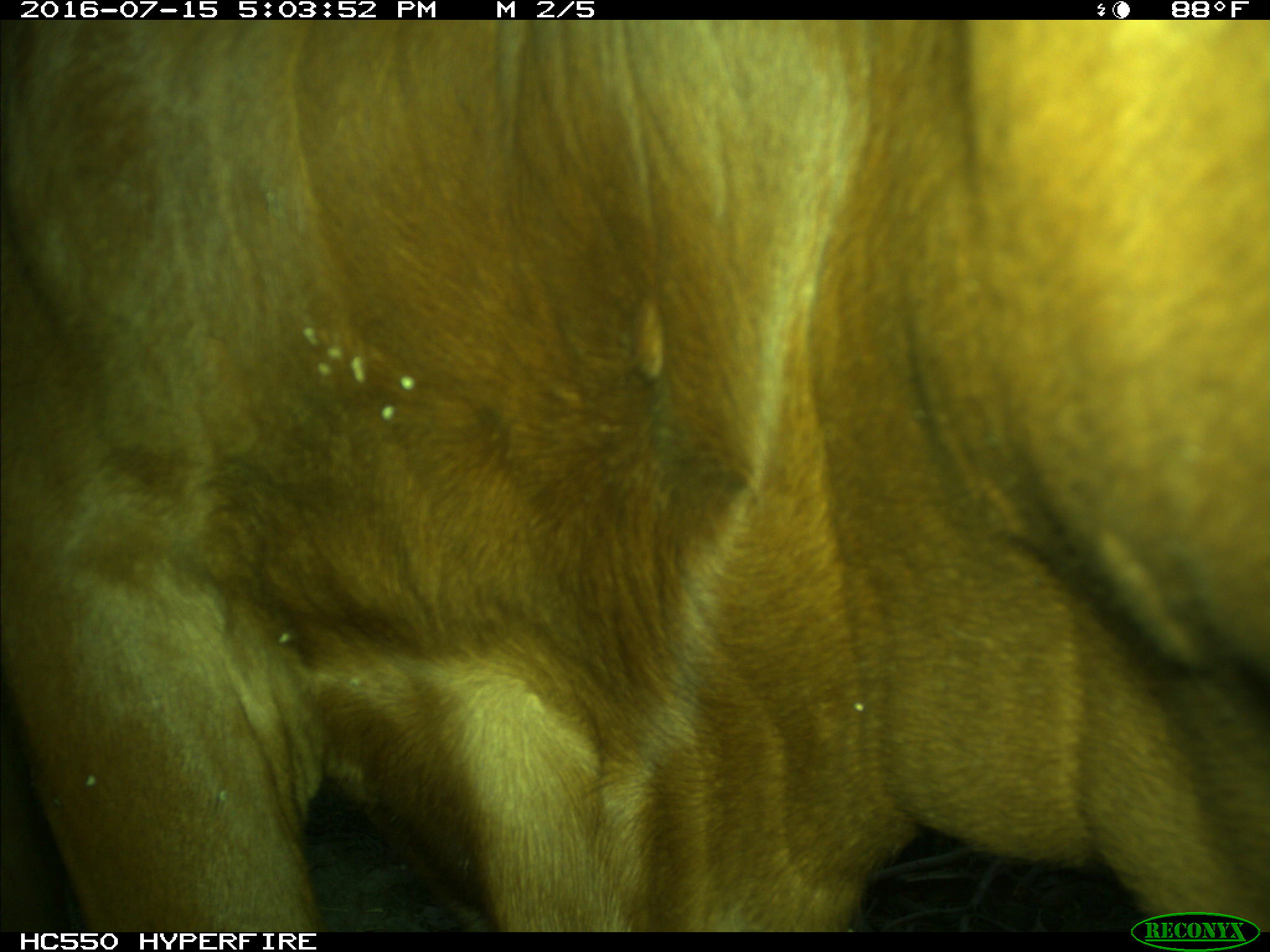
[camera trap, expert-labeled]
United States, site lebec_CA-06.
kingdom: Animalia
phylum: Chordata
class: Mammalia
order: Artiodactyla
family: Bovidae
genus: Bos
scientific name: Bos taurus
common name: domestic cow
Bos taurus (domestic cow).